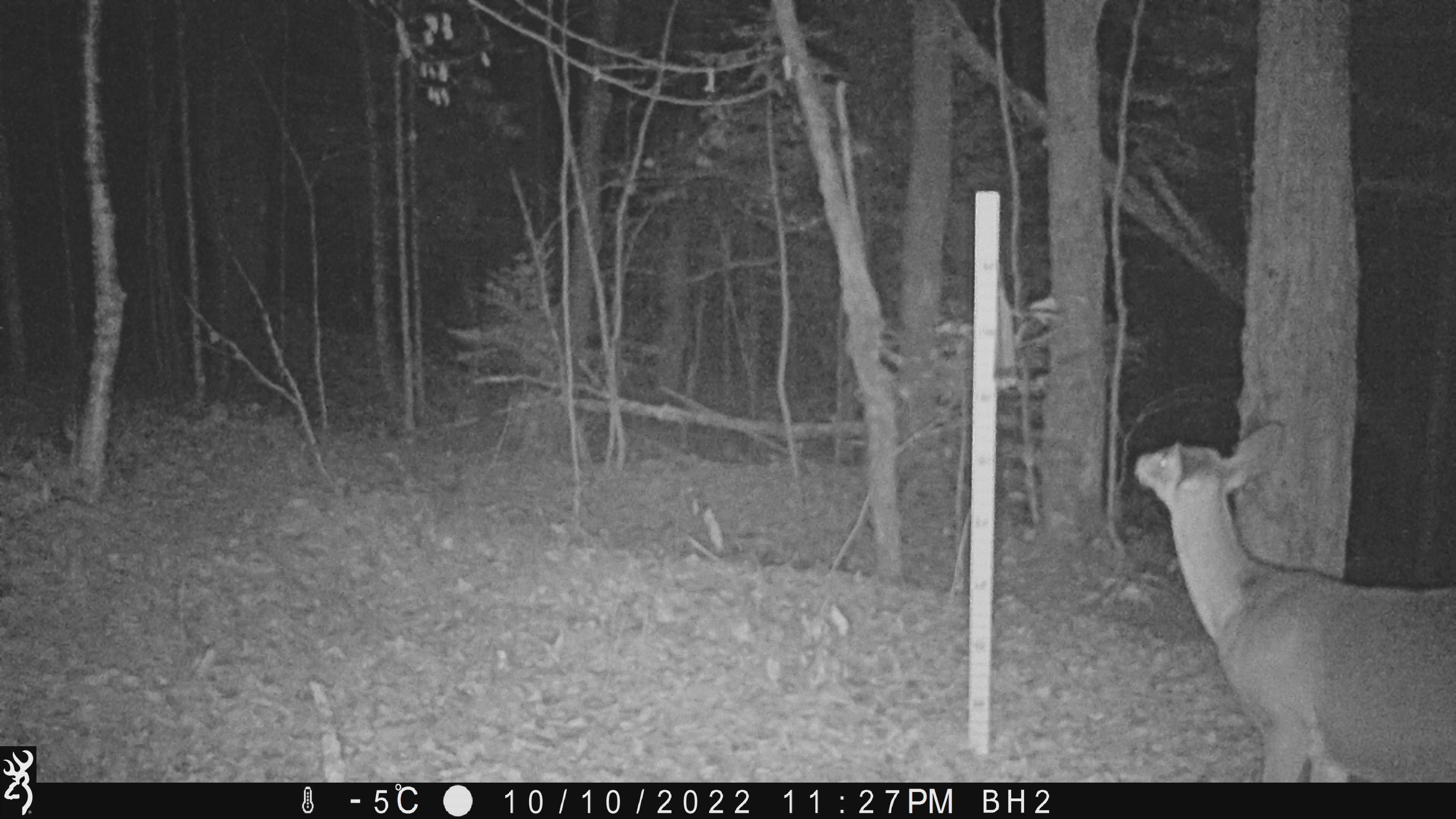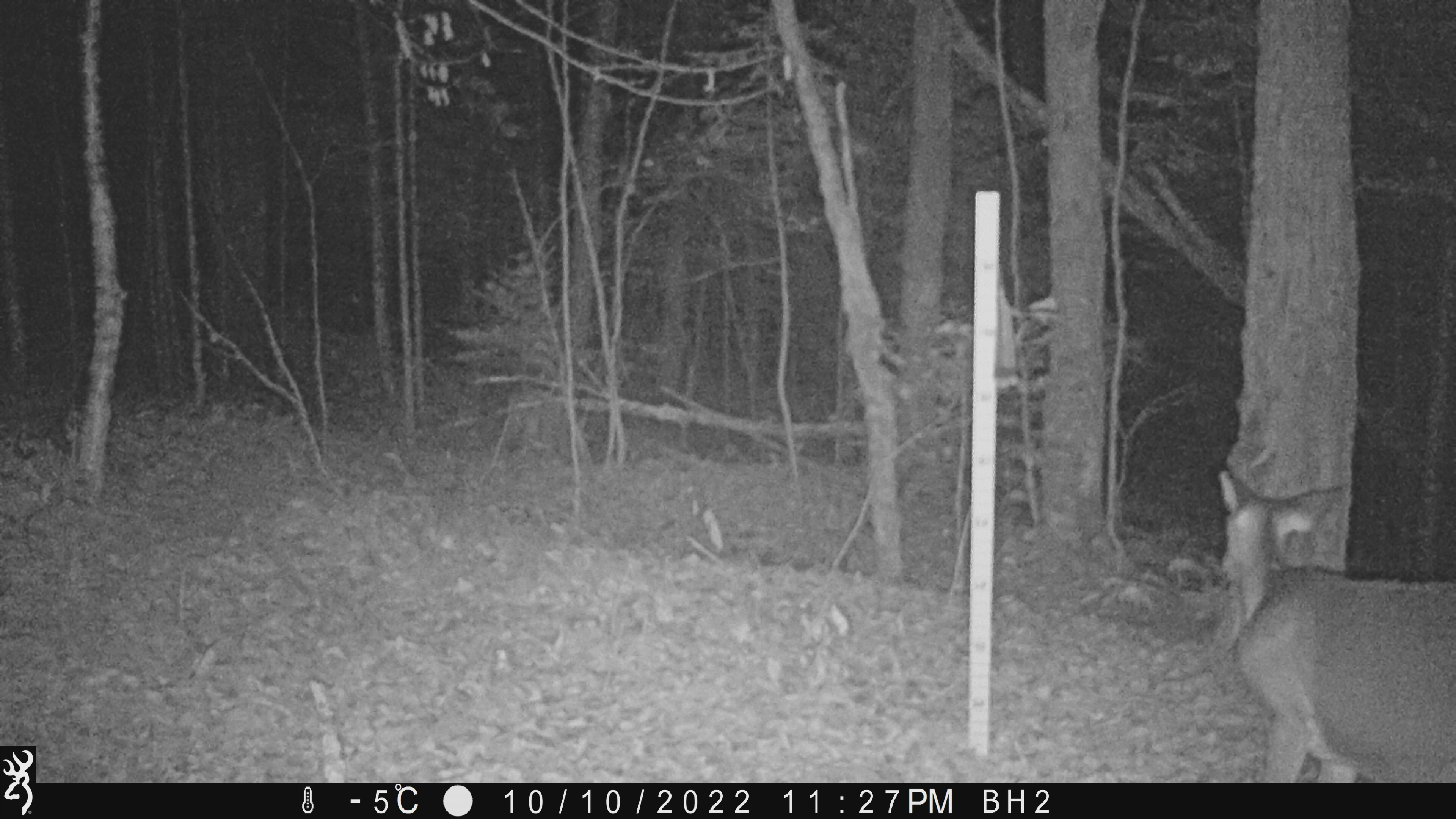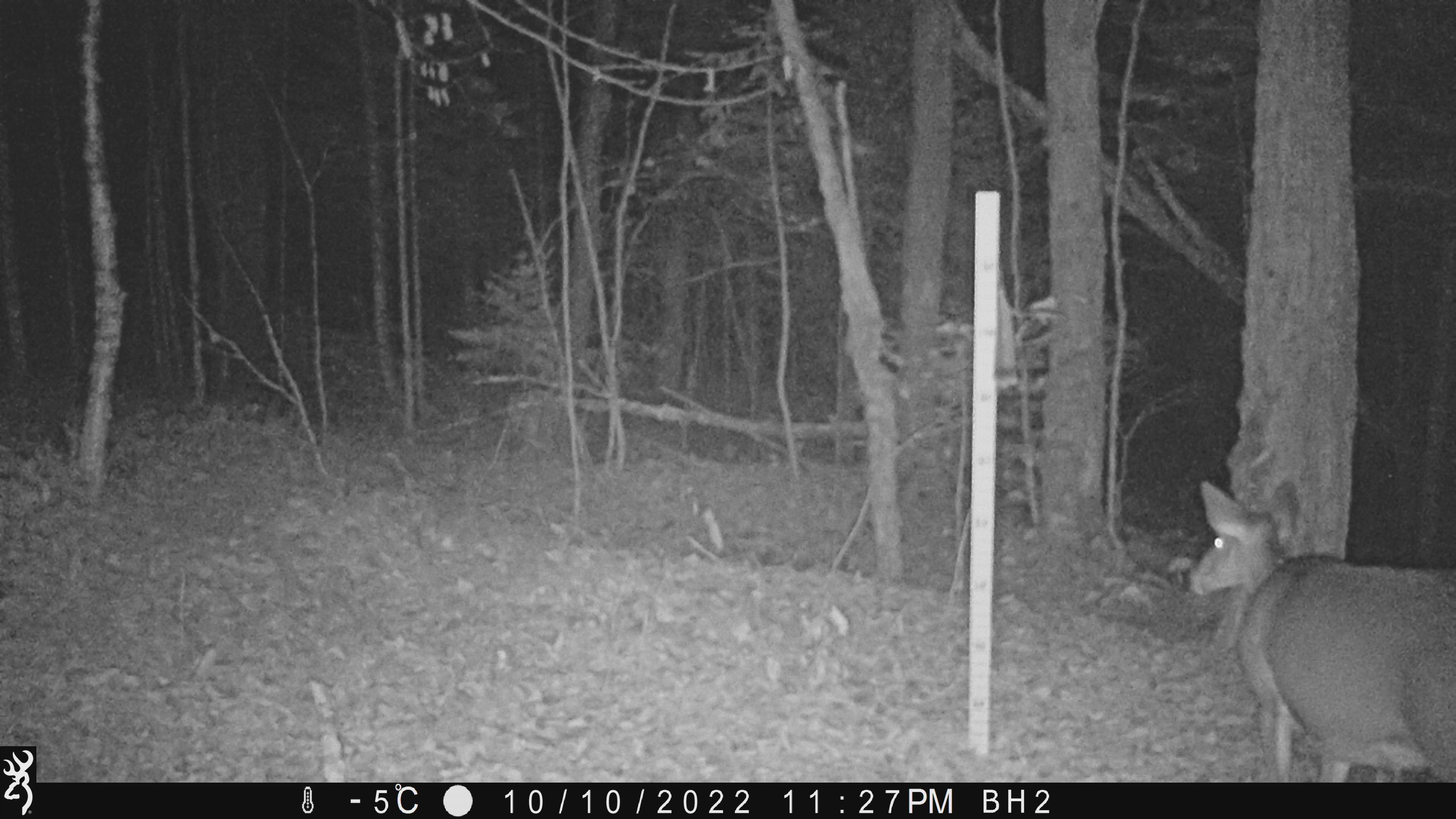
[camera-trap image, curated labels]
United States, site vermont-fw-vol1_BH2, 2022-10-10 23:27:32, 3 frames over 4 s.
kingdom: Animalia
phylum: Chordata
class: Mammalia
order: Artiodactyla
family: Cervidae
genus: Odocoileus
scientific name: Odocoileus virginianus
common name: white-tailed deer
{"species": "white-tailed deer (Odocoileus virginianus)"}